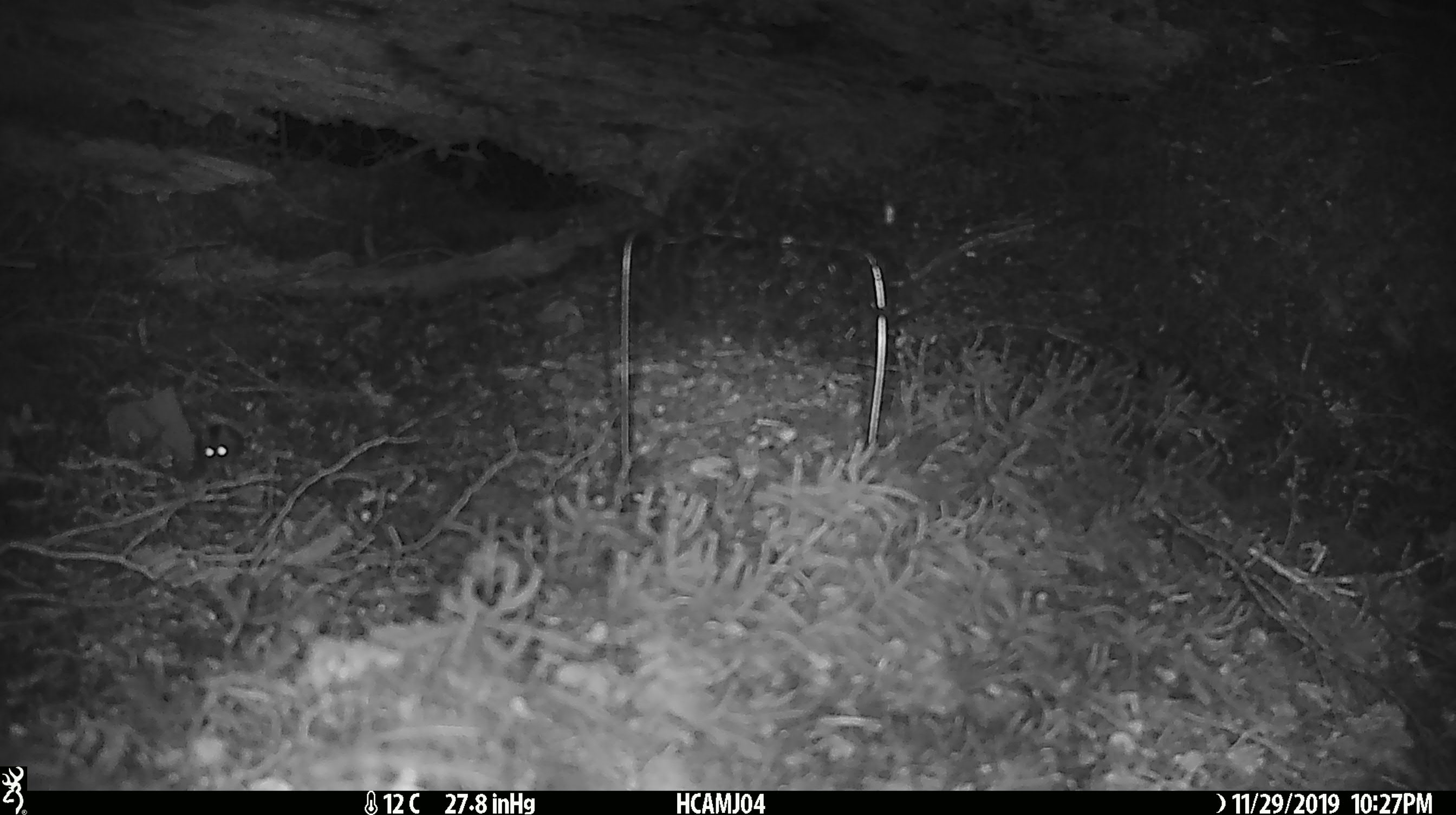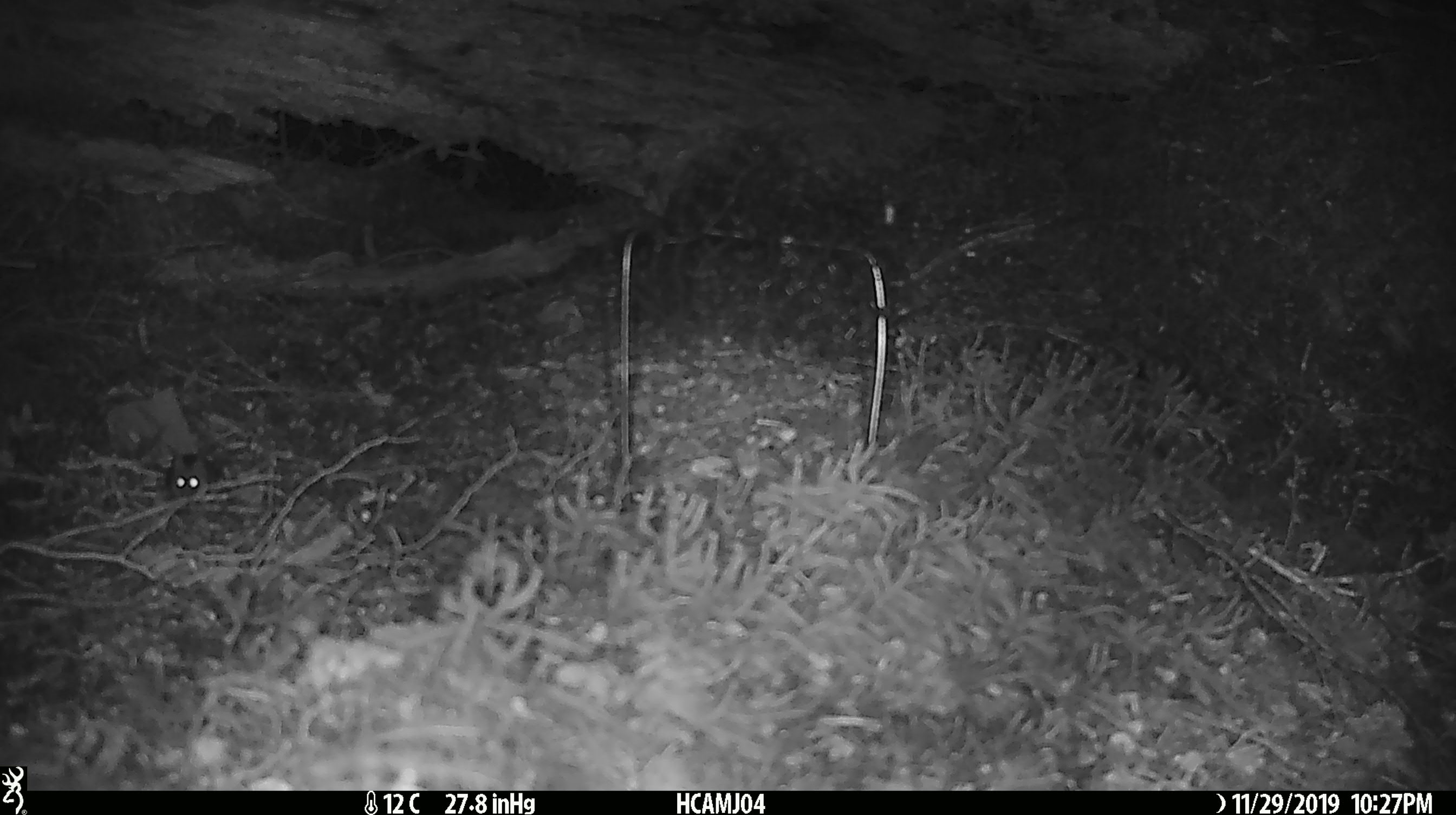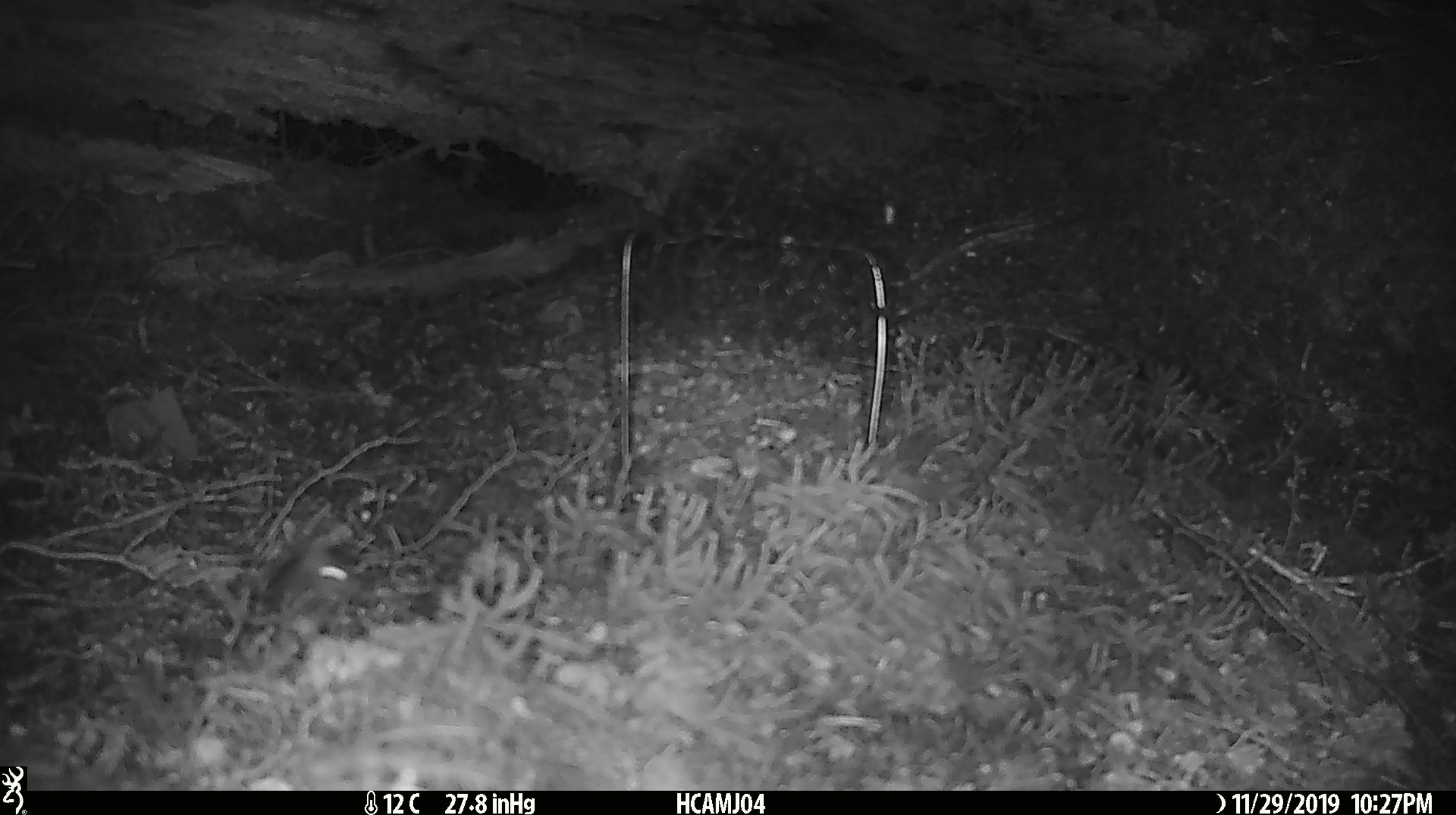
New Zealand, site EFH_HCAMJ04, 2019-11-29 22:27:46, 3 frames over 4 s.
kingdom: Animalia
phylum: Chordata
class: Mammalia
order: Rodentia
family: Muridae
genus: Mus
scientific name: Mus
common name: mouse